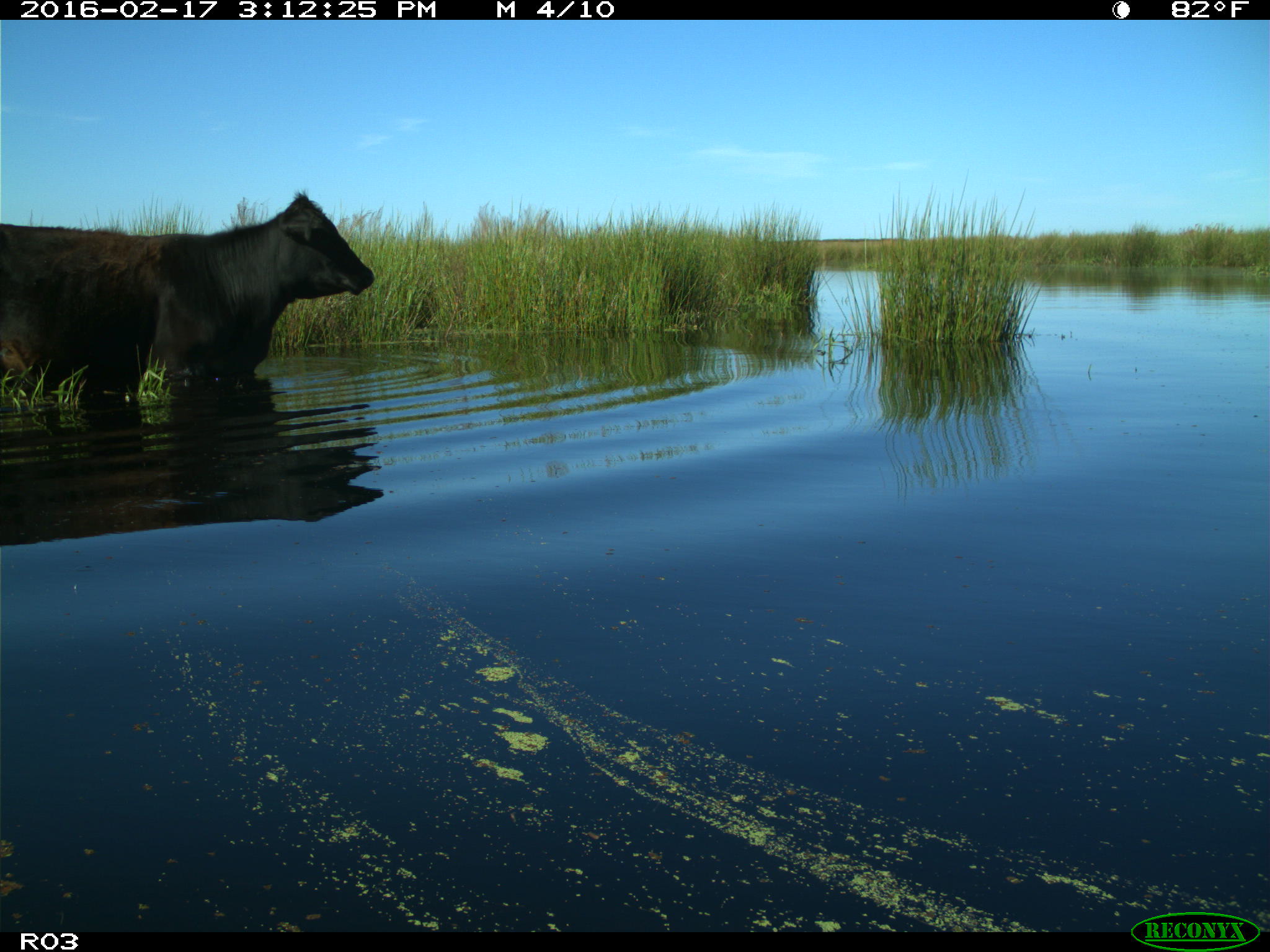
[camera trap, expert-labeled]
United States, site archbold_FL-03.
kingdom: Animalia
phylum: Chordata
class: Mammalia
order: Artiodactyla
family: Bovidae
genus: Bos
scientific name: Bos taurus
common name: domestic cow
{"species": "Bos taurus (domestic cow)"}